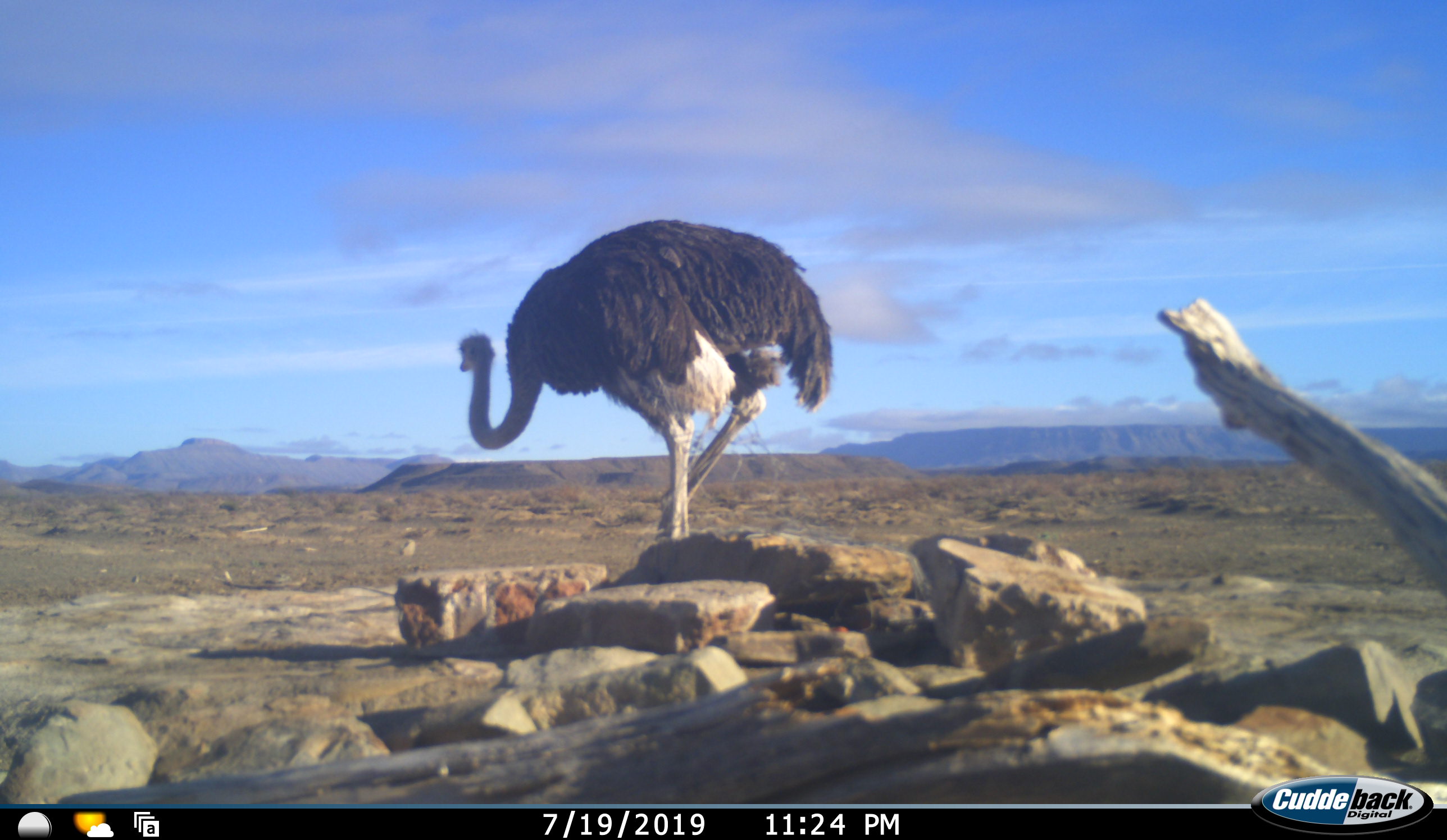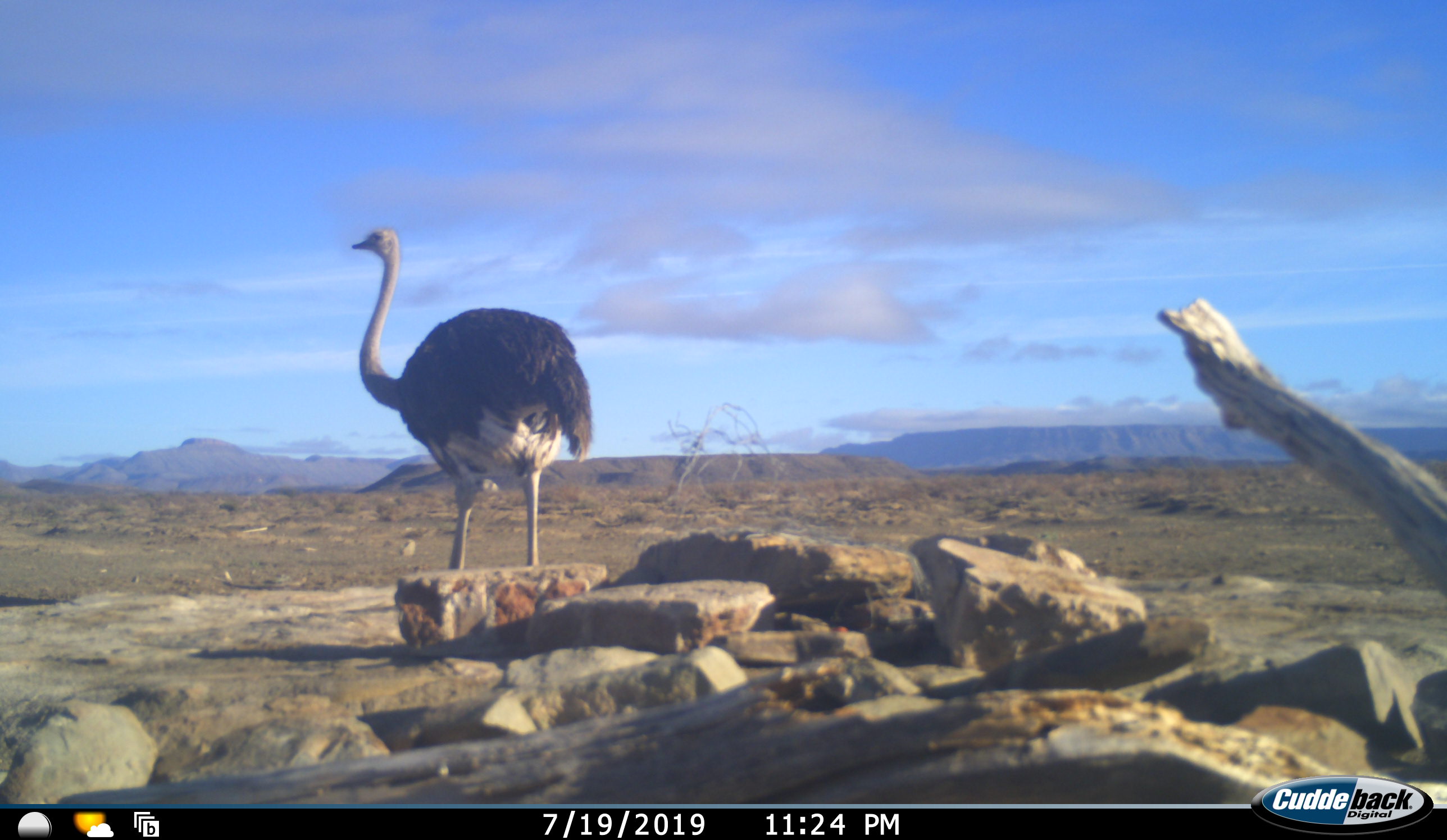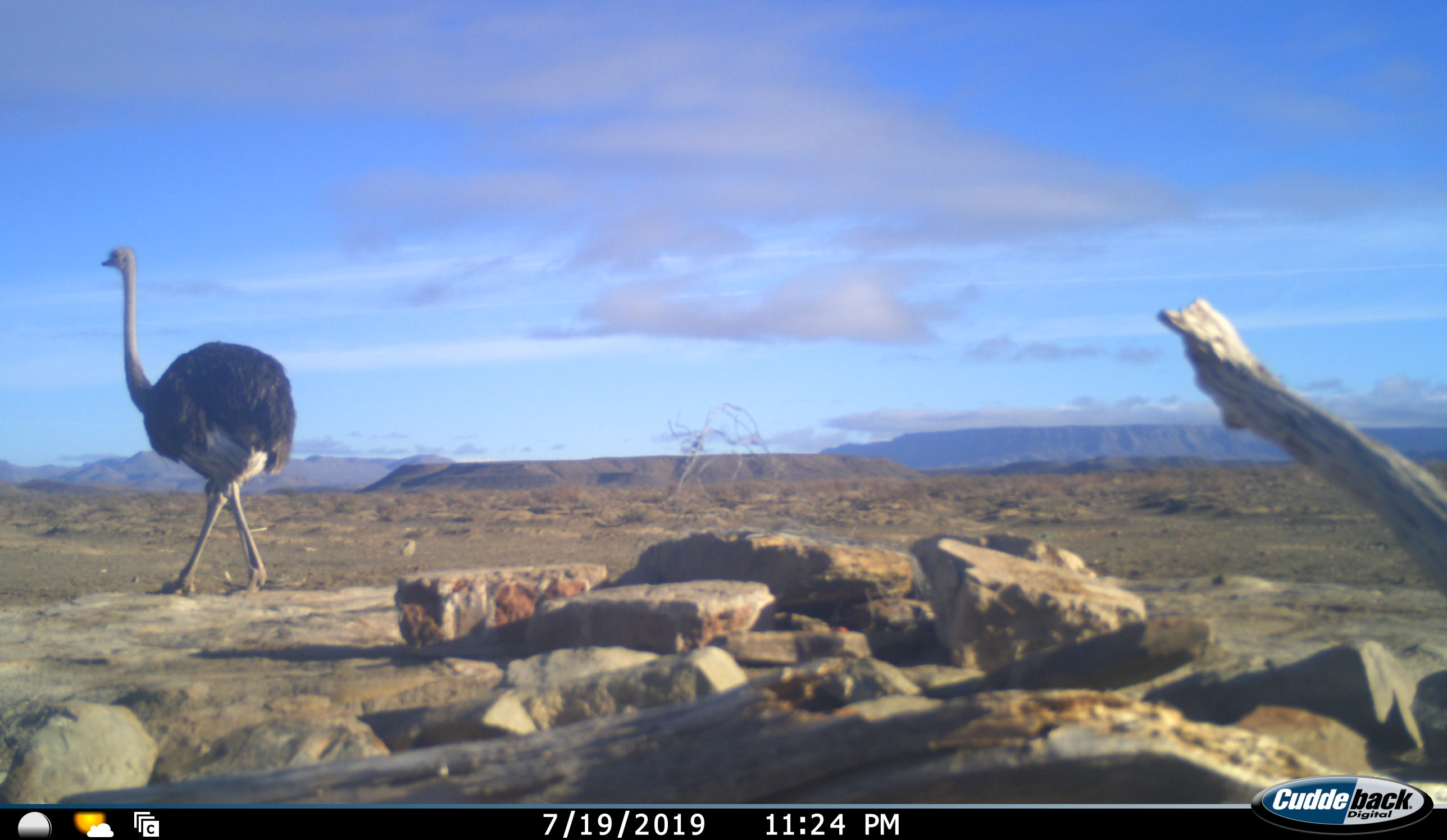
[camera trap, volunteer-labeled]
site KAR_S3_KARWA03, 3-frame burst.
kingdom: Animalia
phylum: Chordata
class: Aves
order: Struthioniformes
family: Struthionidae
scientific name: Struthionidae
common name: ostrich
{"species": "ostrich (Struthionidae)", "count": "1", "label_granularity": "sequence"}